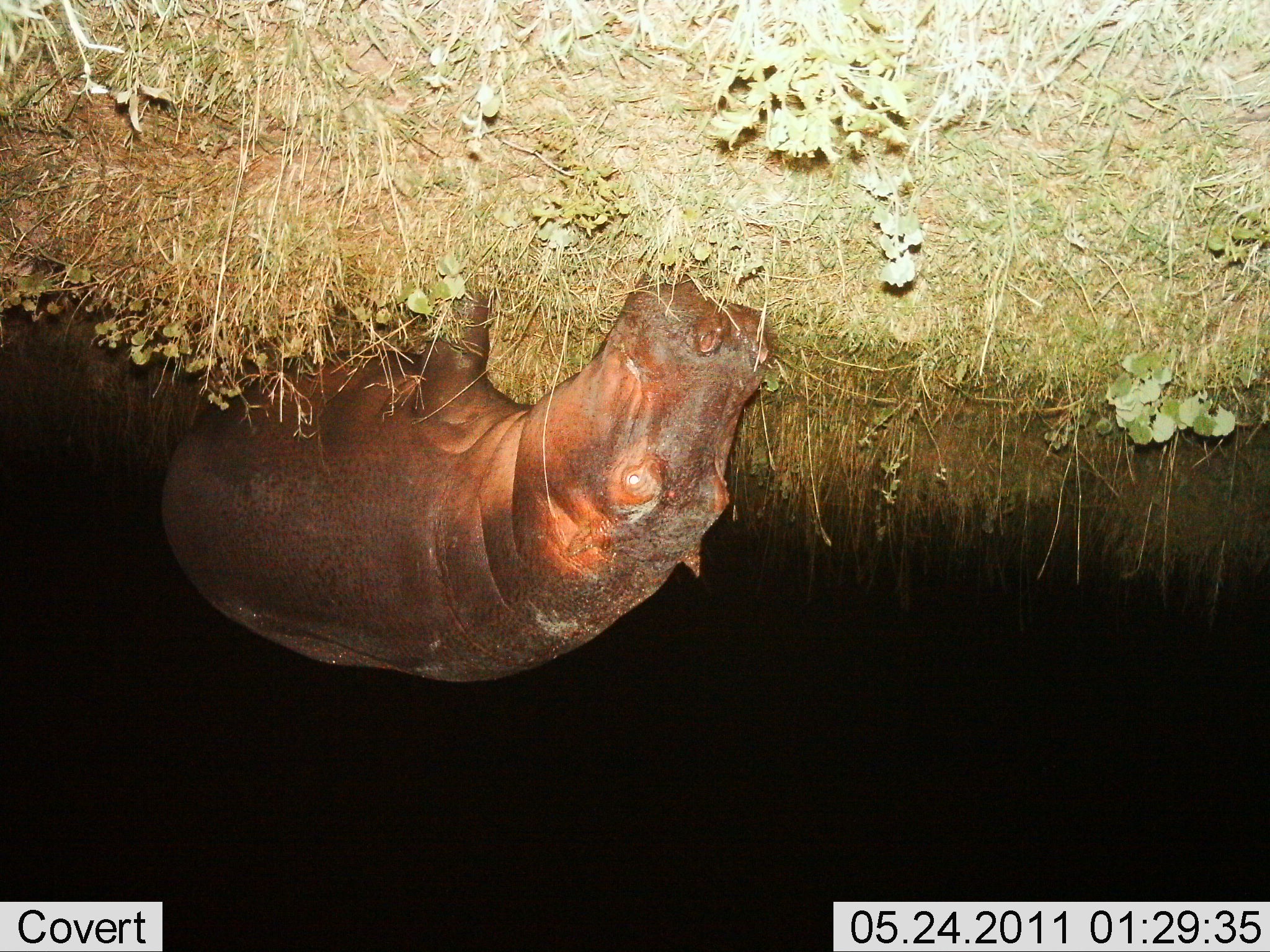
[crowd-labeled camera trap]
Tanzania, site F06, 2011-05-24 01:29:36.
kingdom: Animalia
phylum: Chordata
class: Mammalia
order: Artiodactyla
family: Hippopotamidae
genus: Hippopotamus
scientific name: Hippopotamus amphibius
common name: hippopotamus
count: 1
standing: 29%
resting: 0%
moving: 0%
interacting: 0%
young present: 0%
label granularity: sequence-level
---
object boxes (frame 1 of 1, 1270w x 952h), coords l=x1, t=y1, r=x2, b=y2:
animal: l=157, t=266, r=779, b=685